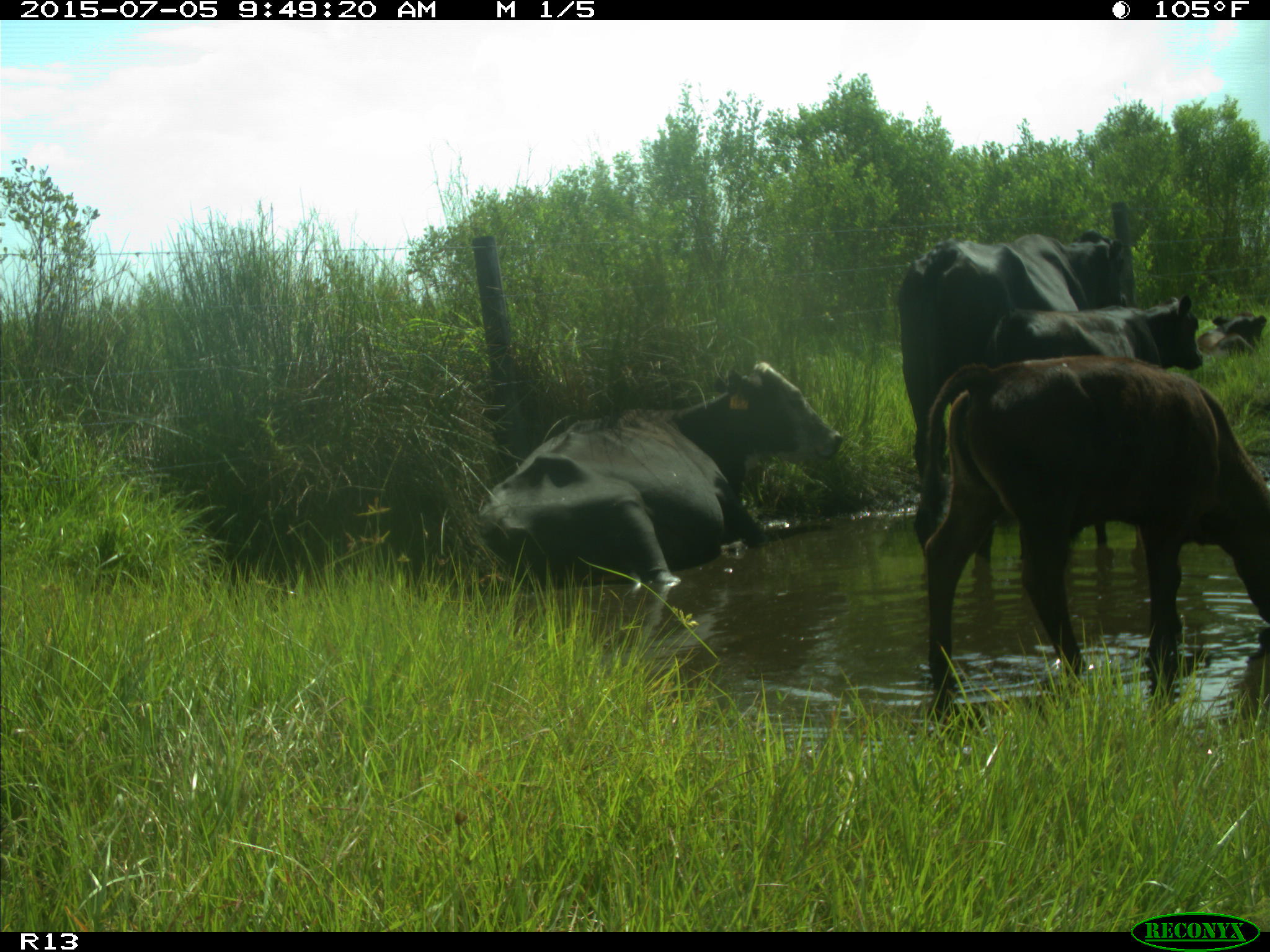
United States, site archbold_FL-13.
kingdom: Animalia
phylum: Chordata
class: Mammalia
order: Artiodactyla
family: Bovidae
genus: Bos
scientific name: Bos taurus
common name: domestic cow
Bos taurus (domestic cow).